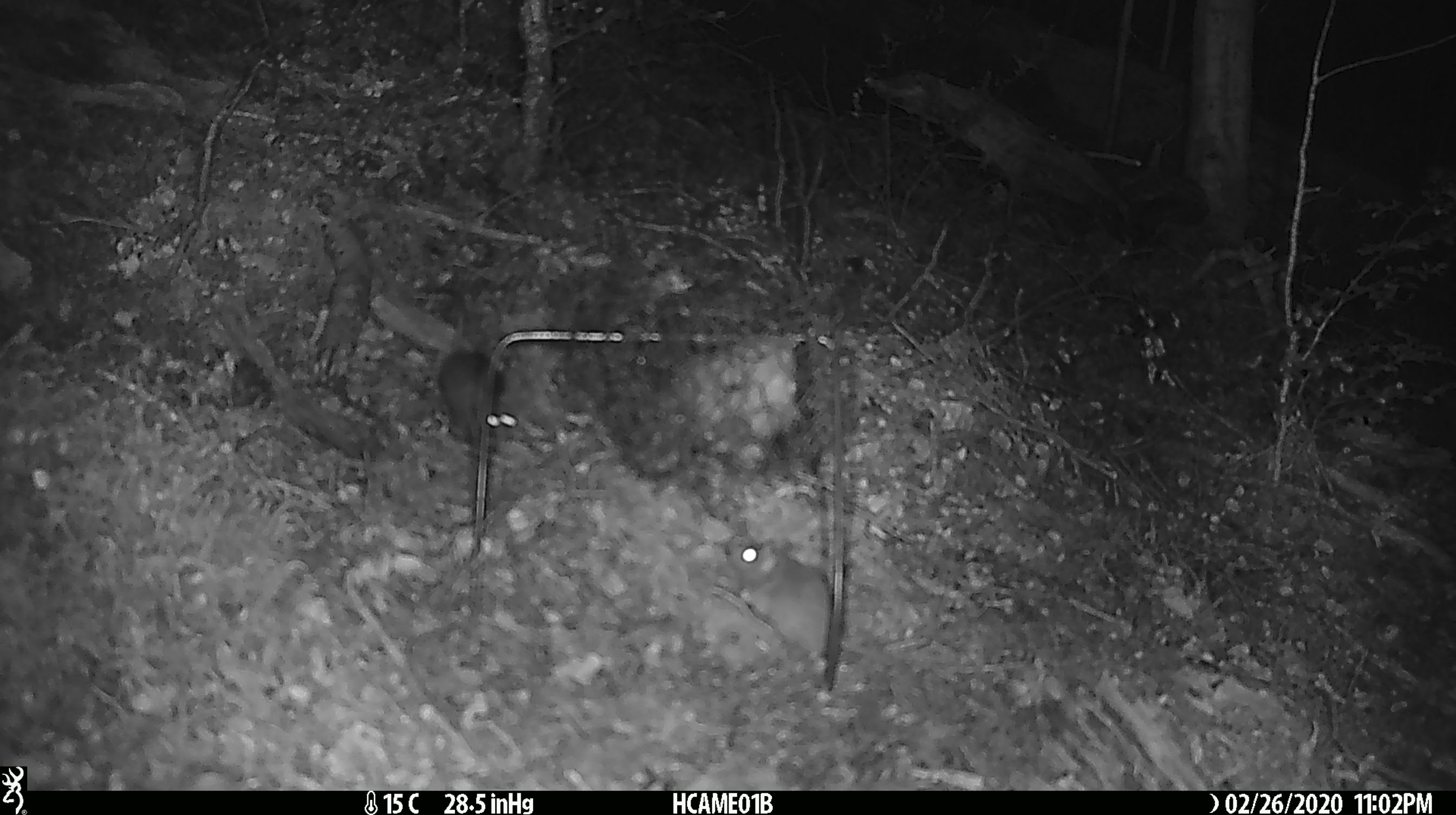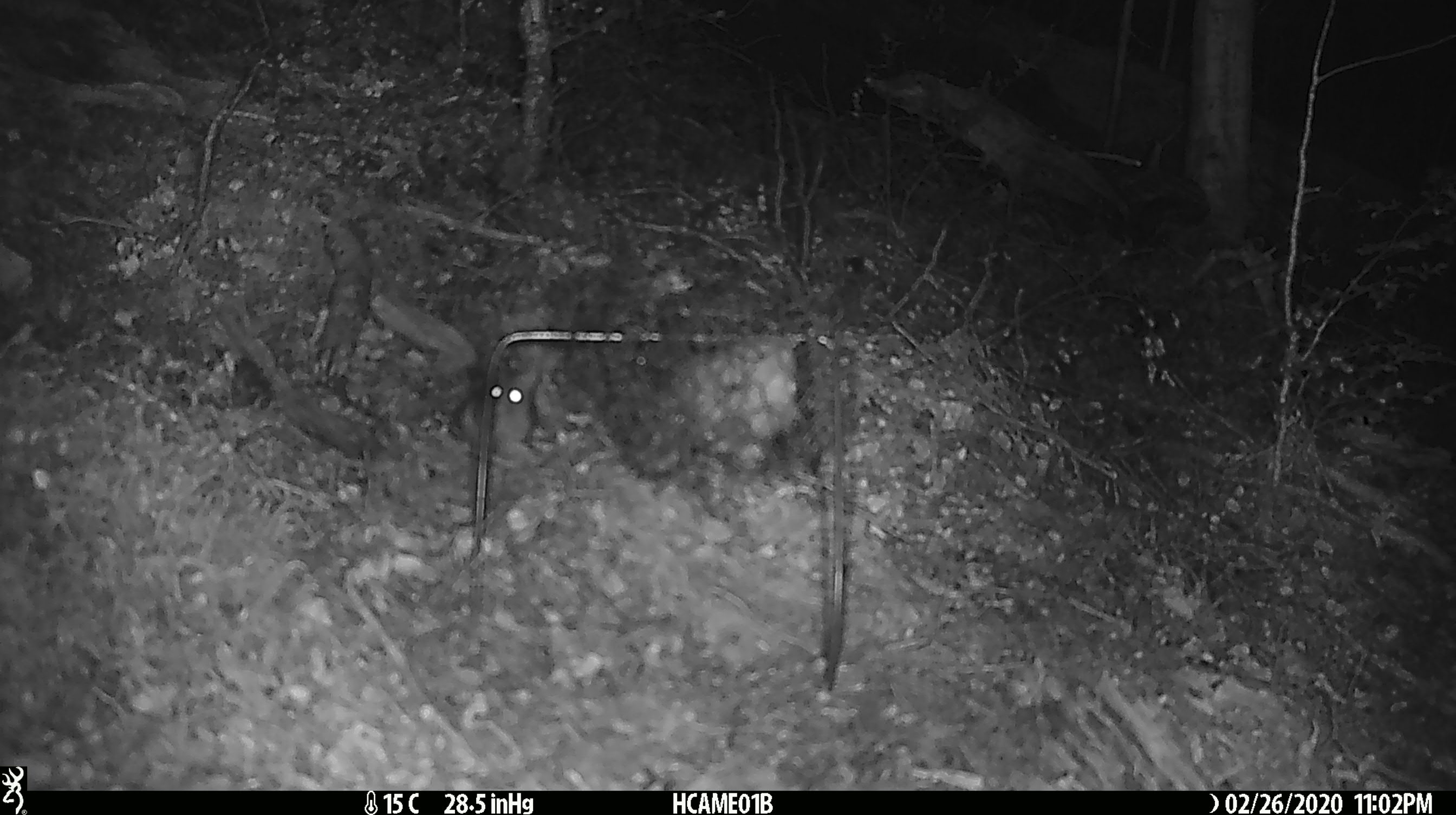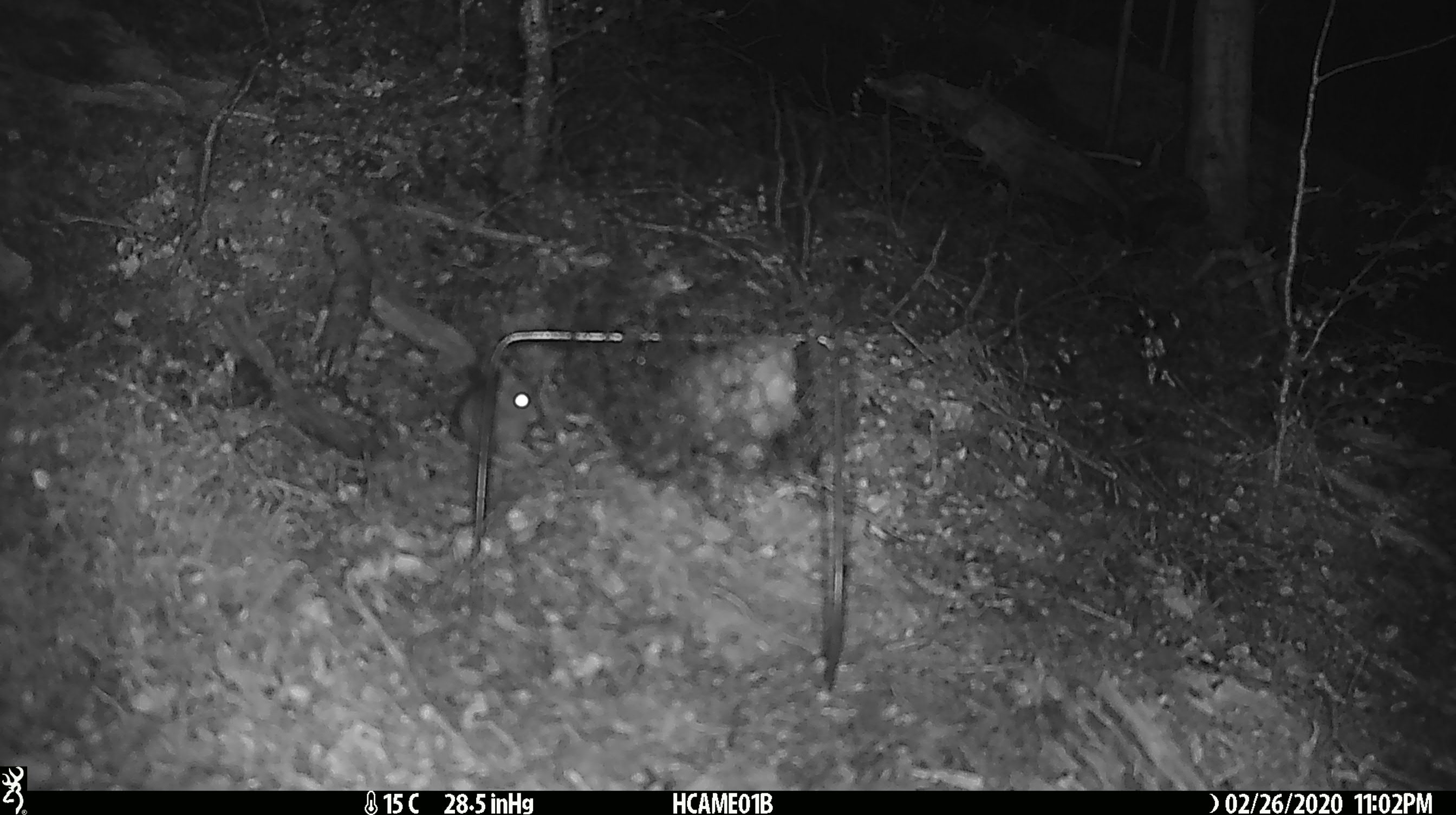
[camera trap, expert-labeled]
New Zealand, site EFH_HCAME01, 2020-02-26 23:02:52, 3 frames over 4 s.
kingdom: Animalia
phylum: Chordata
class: Mammalia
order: Rodentia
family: Muridae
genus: Mus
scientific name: Mus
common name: mouse